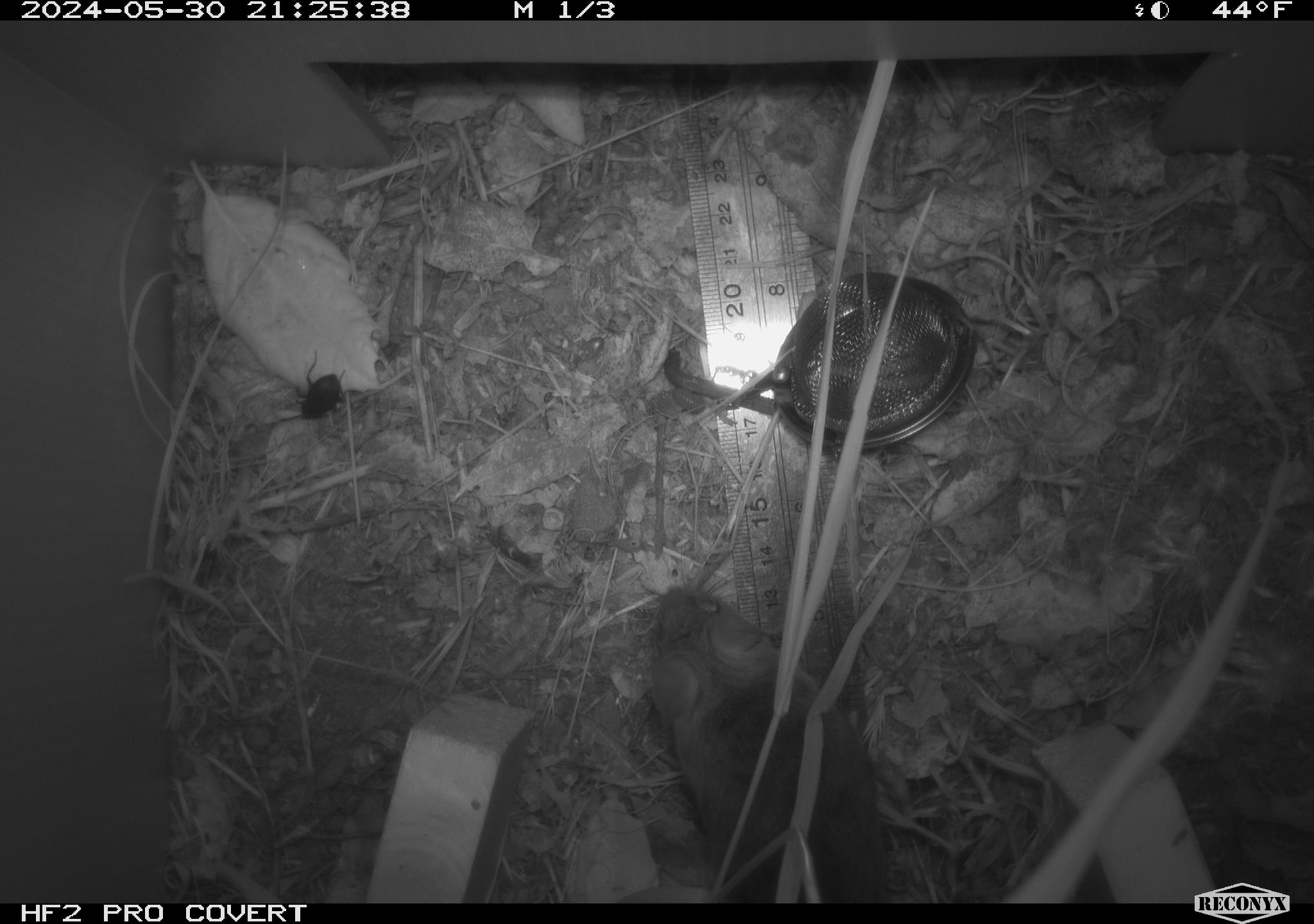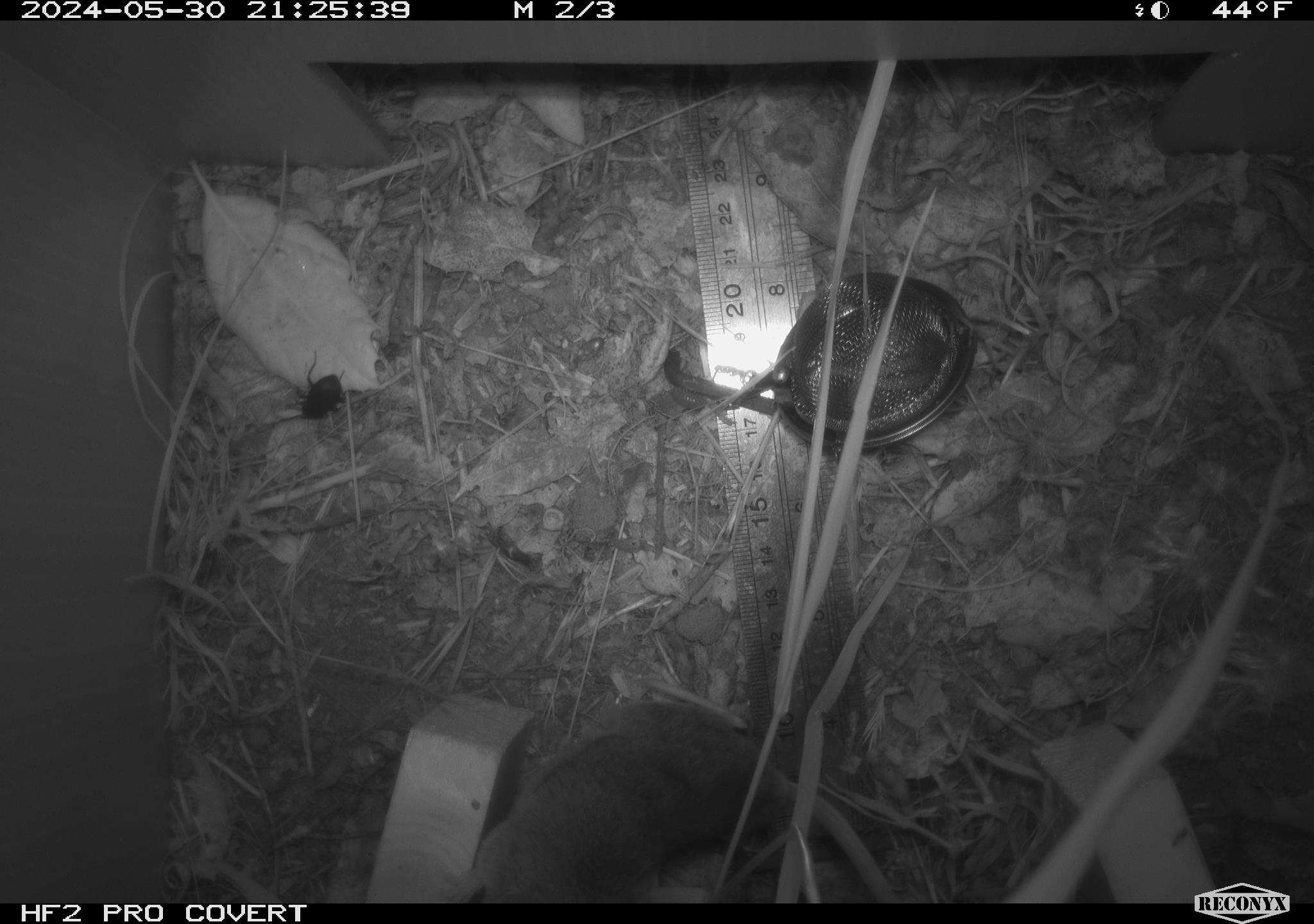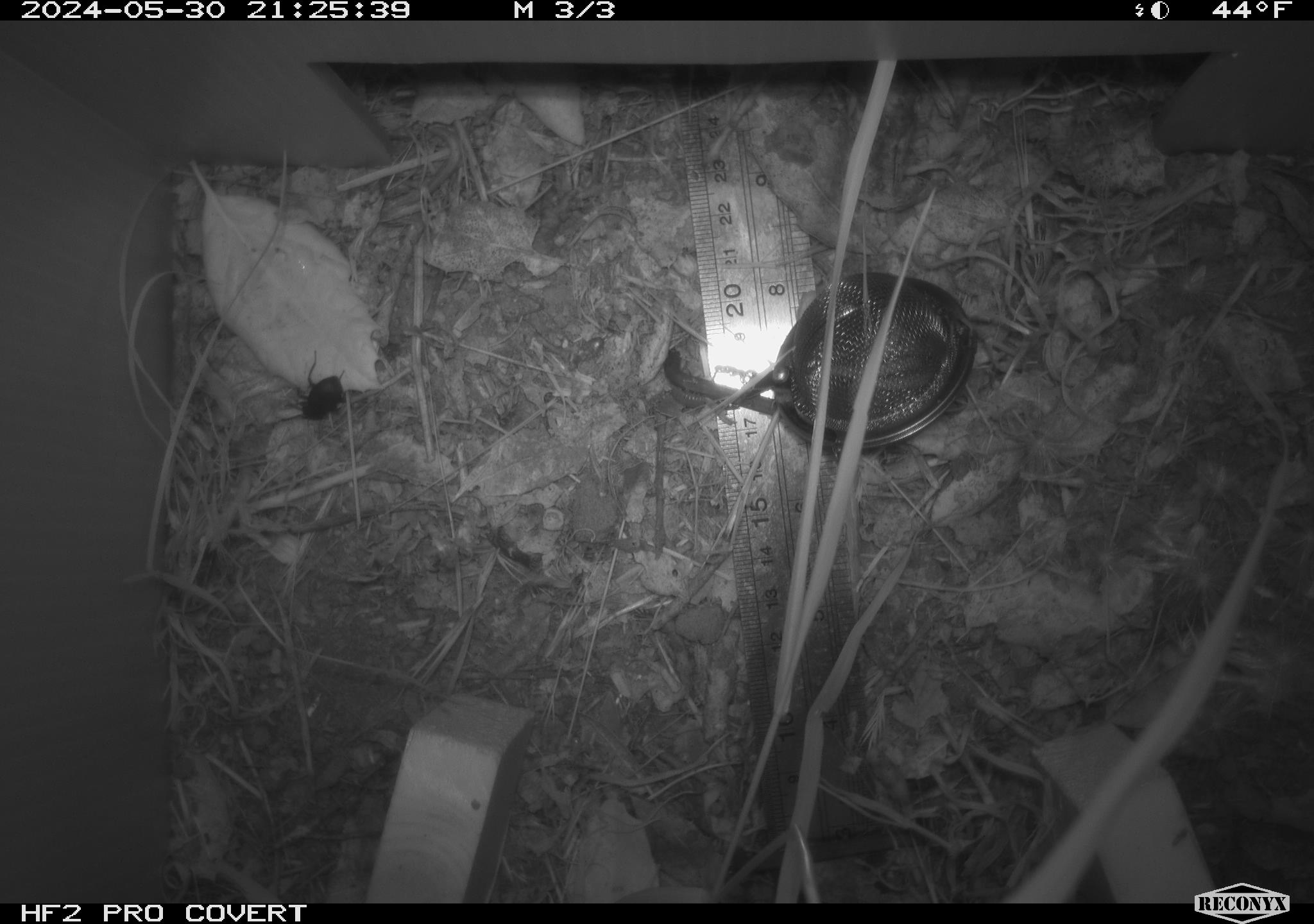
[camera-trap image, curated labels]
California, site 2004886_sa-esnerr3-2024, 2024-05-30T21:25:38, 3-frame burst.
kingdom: Animalia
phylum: Chordata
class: Mammalia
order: Rodentia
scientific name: Rodentia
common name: rodent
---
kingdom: Animalia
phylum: Arthropoda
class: Insecta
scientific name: Insecta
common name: insect